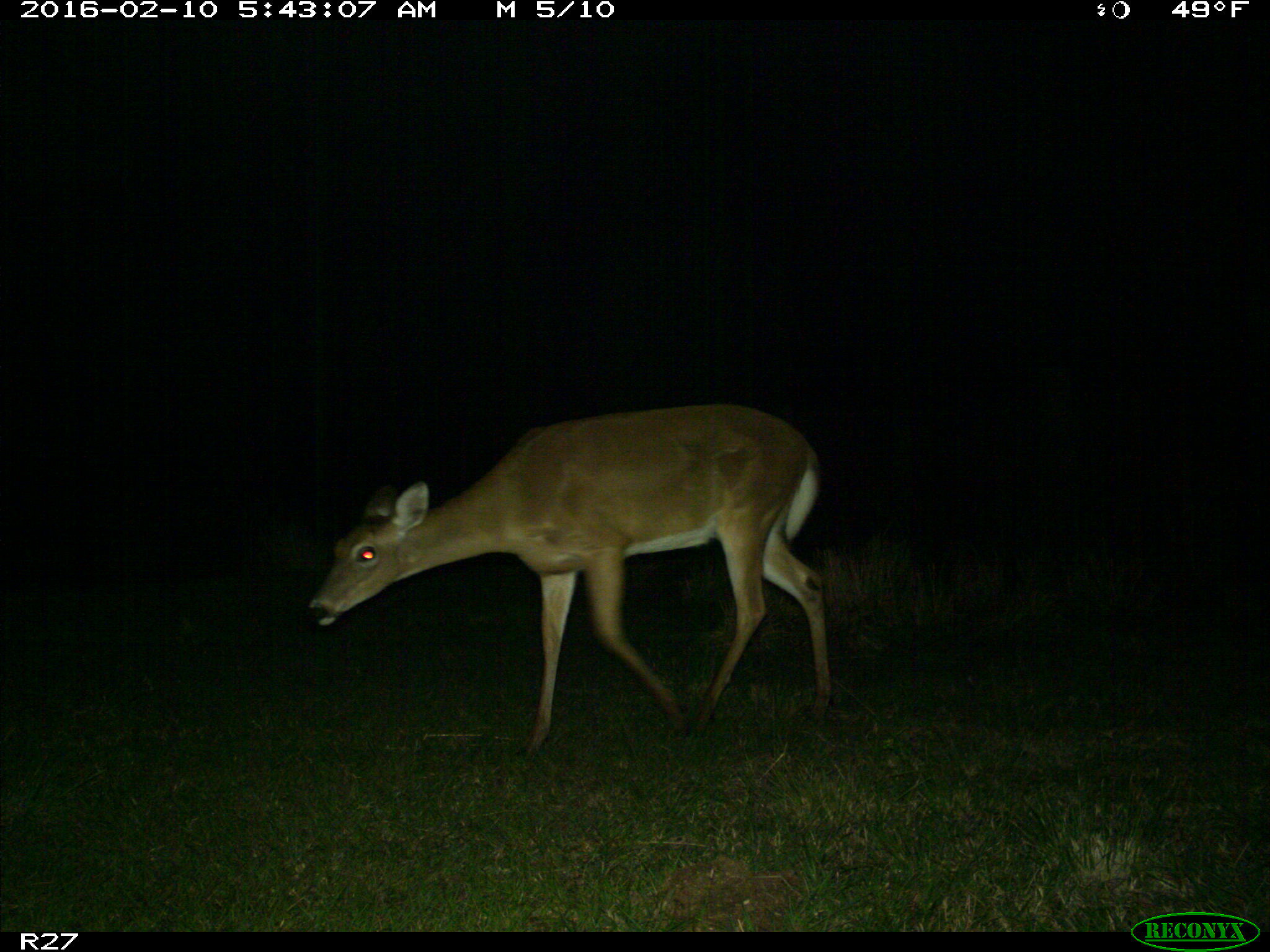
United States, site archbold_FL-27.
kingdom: Animalia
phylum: Chordata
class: Mammalia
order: Artiodactyla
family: Cervidae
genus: Odocoileus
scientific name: Odocoileus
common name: deer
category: unidentified deer